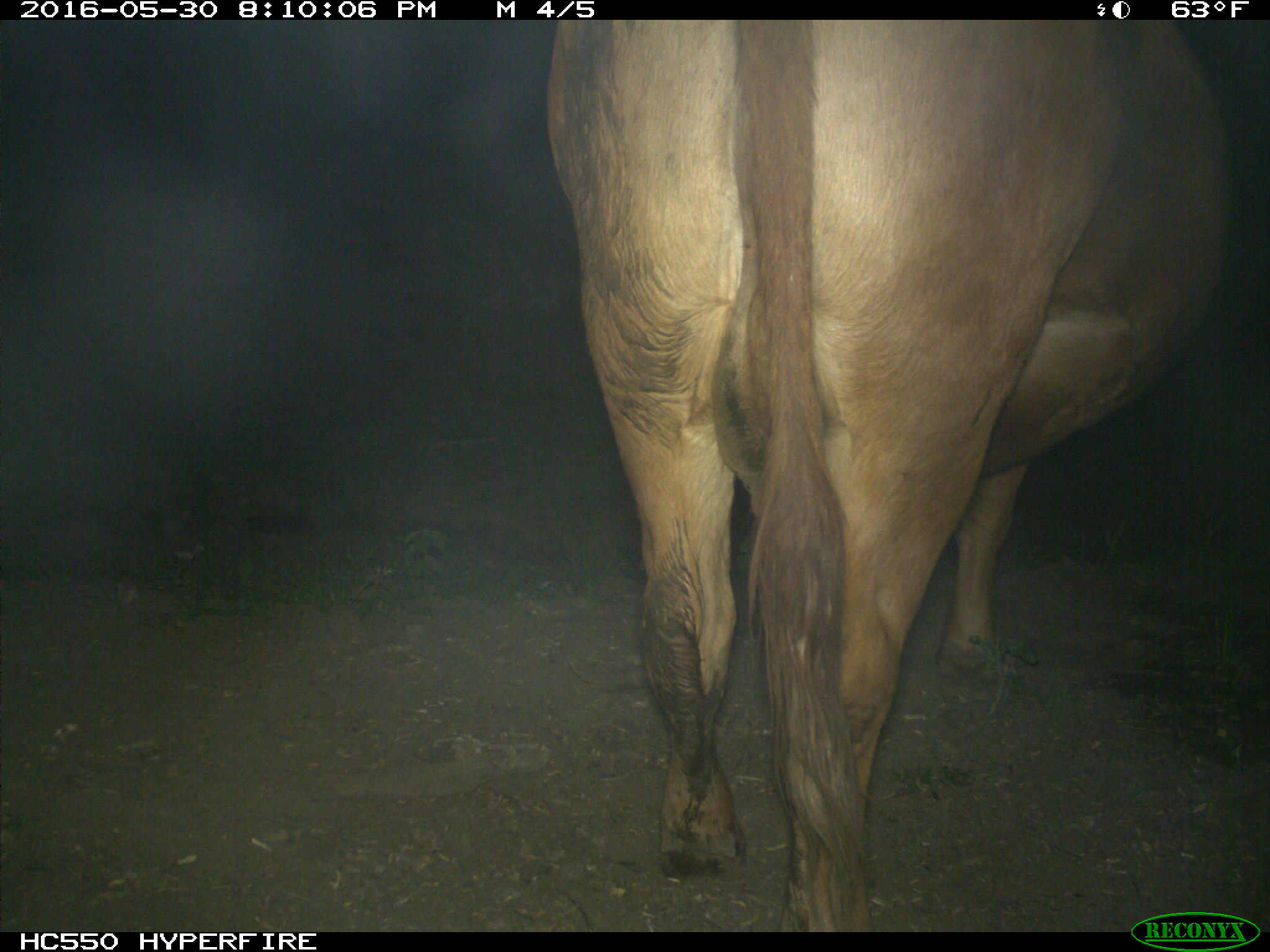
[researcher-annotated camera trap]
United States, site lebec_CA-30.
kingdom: Animalia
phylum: Chordata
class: Mammalia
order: Artiodactyla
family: Bovidae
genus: Bos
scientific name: Bos taurus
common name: domestic cow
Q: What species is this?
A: Bos taurus (domestic cow).